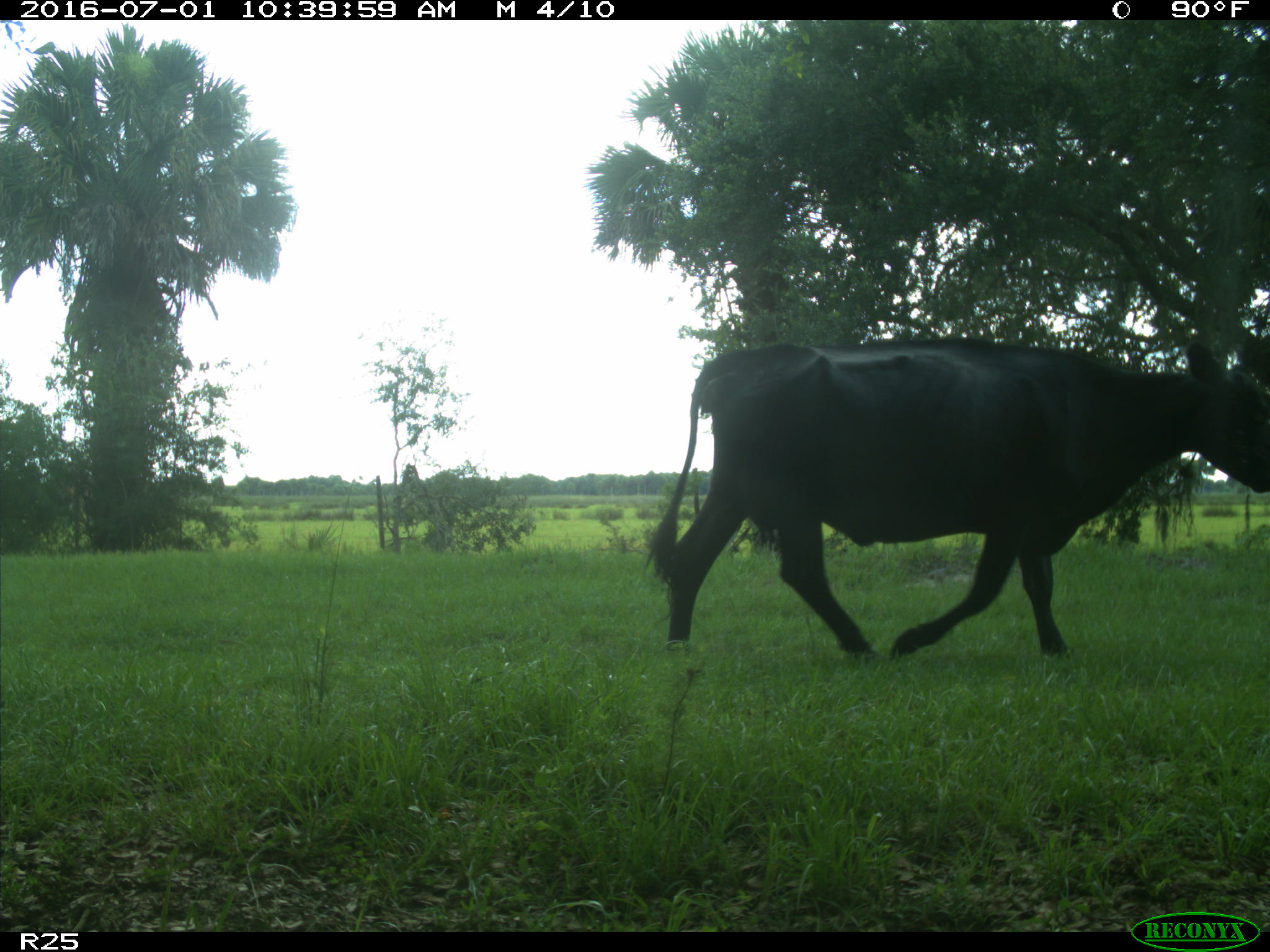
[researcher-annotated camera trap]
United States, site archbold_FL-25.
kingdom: Animalia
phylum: Chordata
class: Mammalia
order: Artiodactyla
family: Bovidae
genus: Bos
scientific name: Bos taurus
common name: domestic cow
Bos taurus (domestic cow).